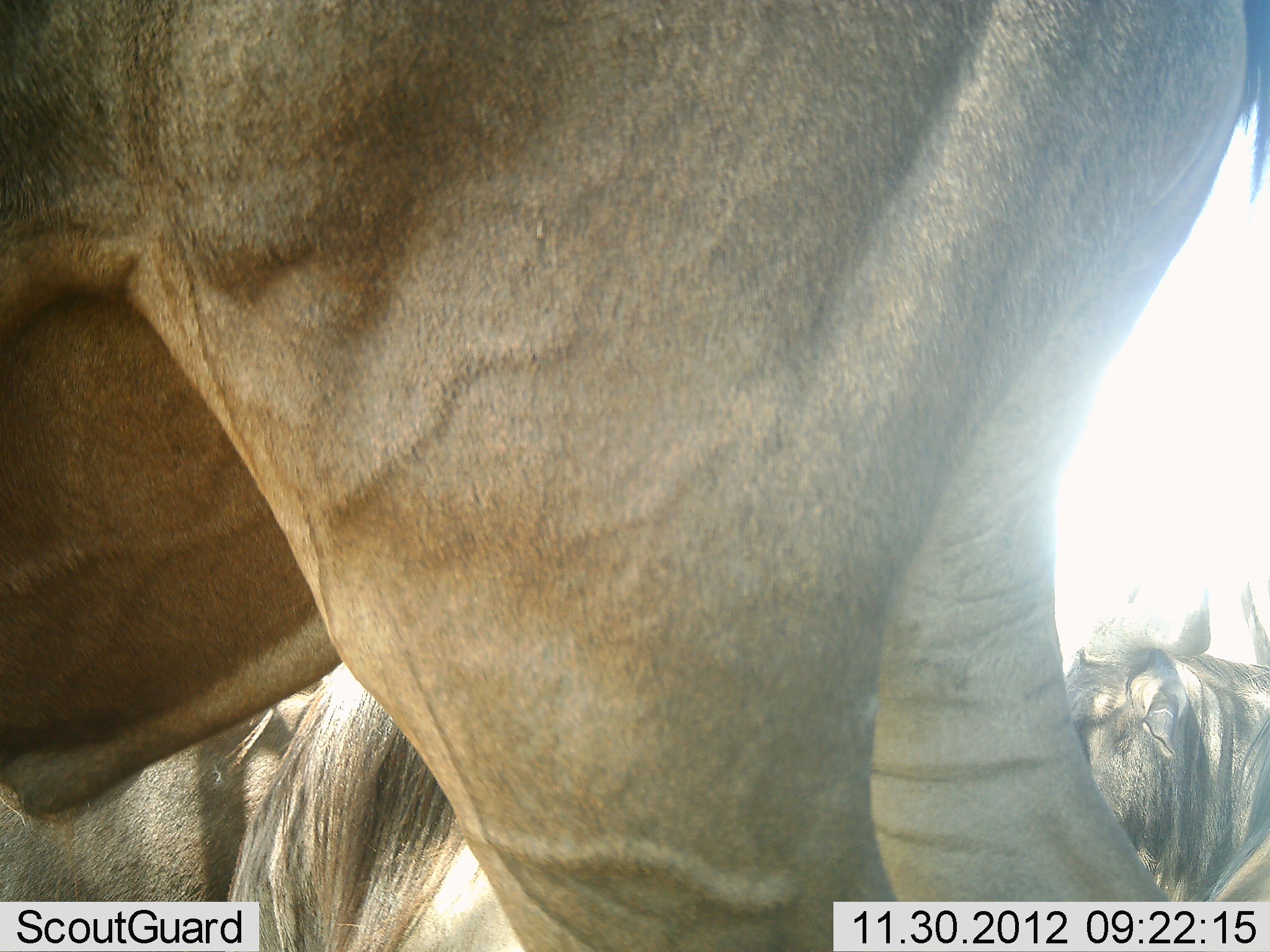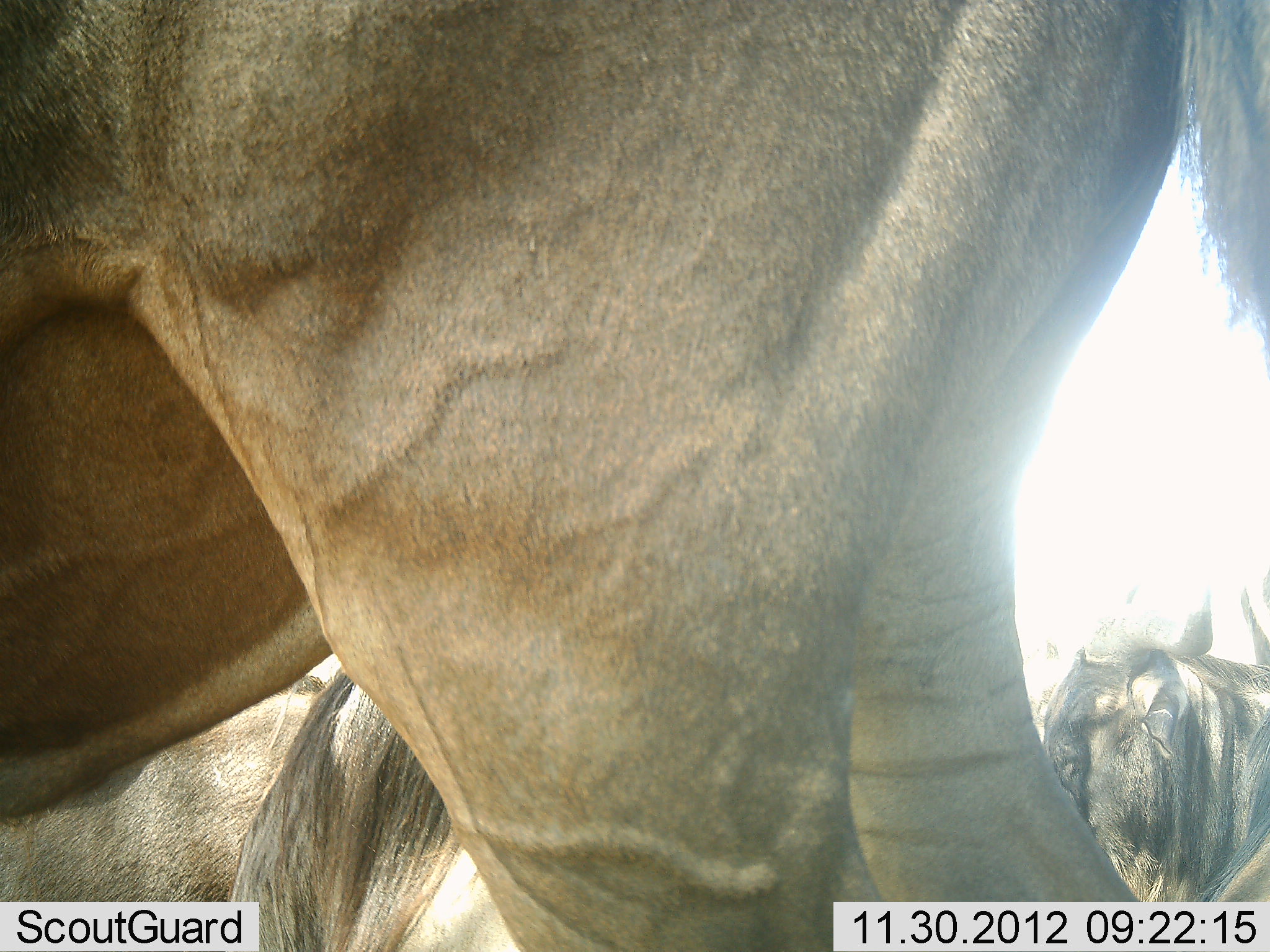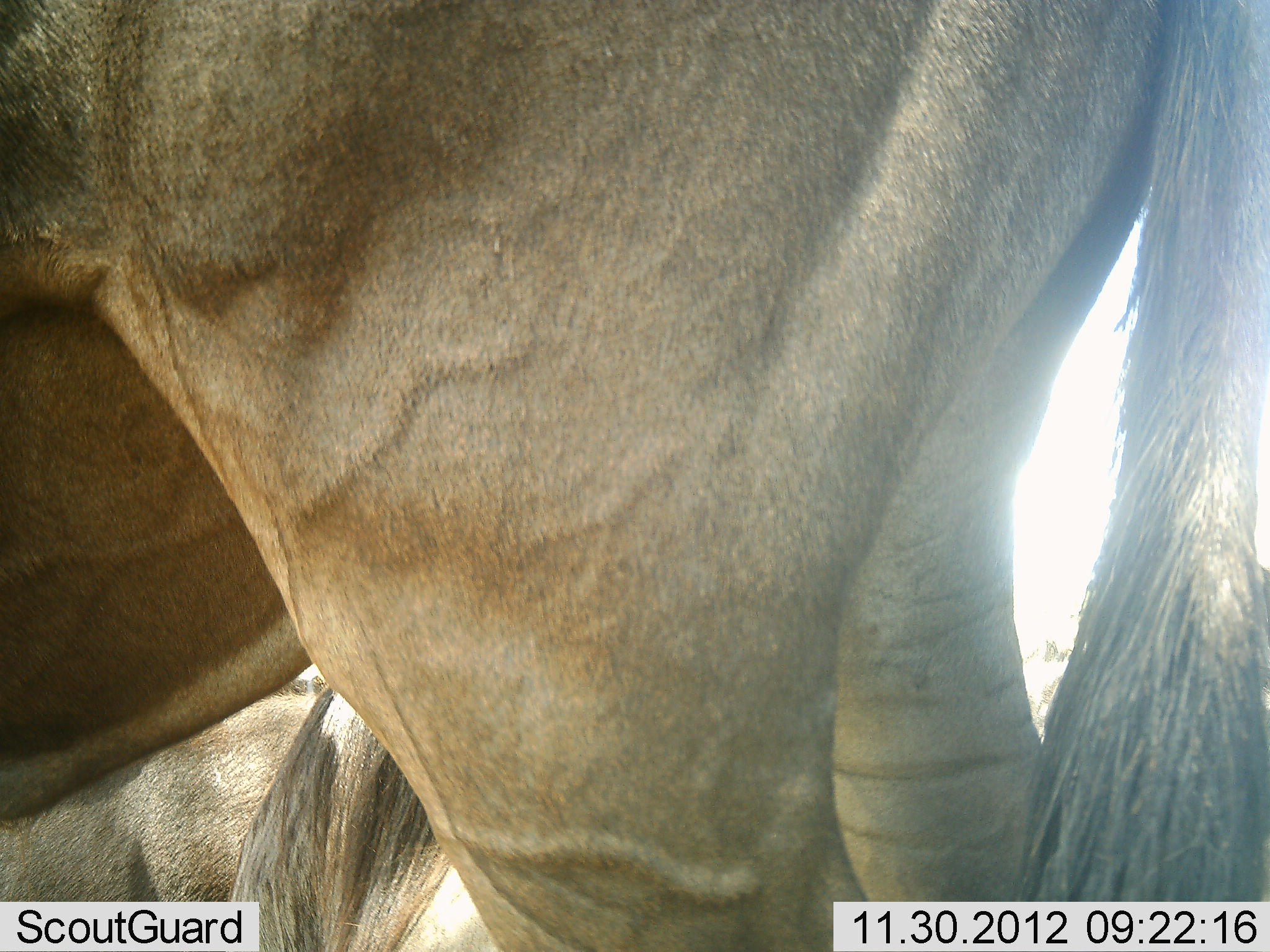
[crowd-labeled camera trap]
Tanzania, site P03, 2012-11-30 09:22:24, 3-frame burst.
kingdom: Animalia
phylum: Chordata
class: Mammalia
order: Artiodactyla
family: Bovidae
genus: Connochaetes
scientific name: Connochaetes taurinus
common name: blue wildebeest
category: wildebeest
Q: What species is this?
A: Wildebeest (blue wildebeest) (Connochaetes taurinus).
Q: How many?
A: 3.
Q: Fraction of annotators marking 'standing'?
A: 100%.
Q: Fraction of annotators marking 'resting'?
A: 50%.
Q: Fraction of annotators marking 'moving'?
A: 0%.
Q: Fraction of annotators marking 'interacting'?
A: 10%.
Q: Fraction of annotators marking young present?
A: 0%.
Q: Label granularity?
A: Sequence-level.